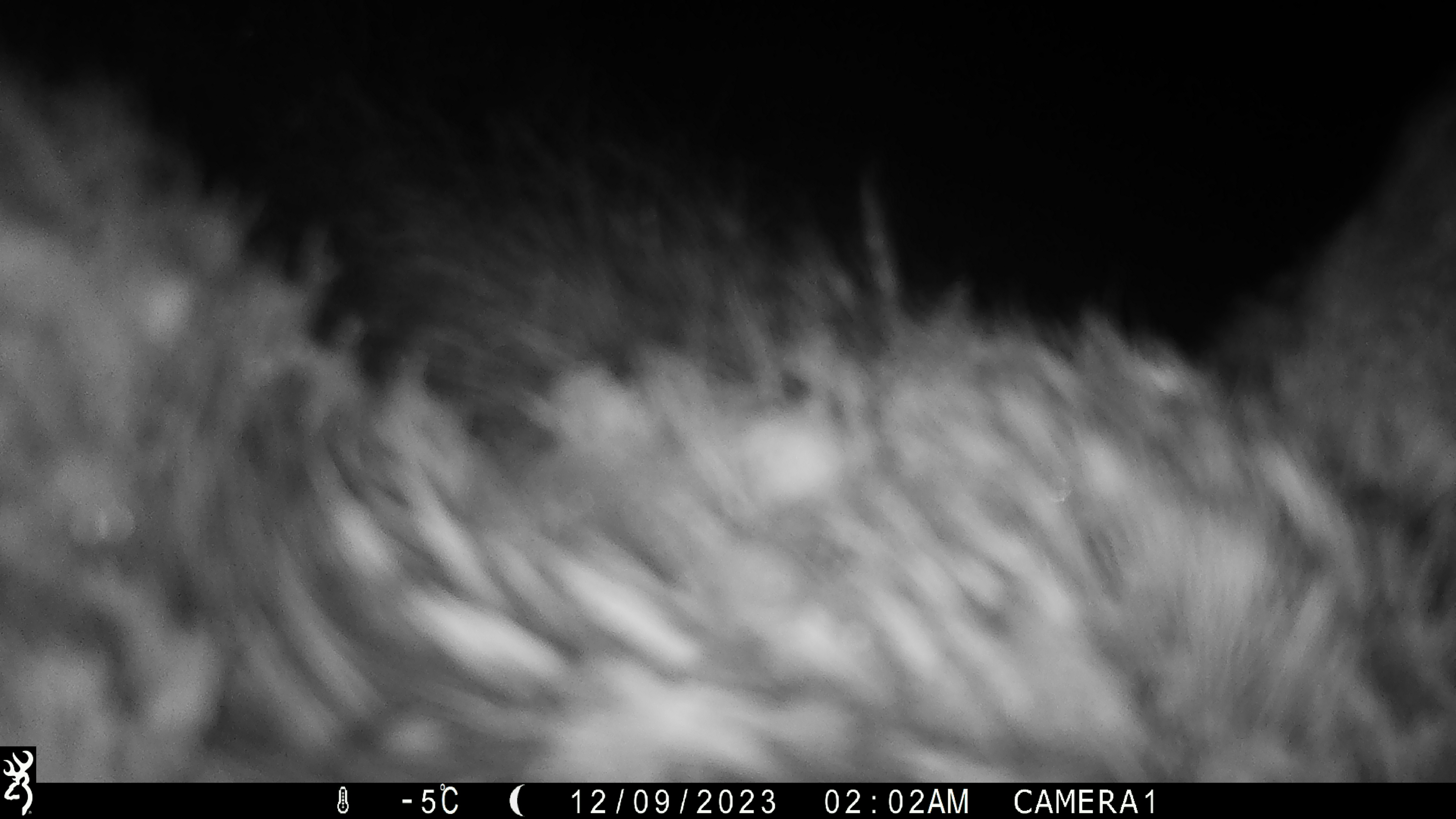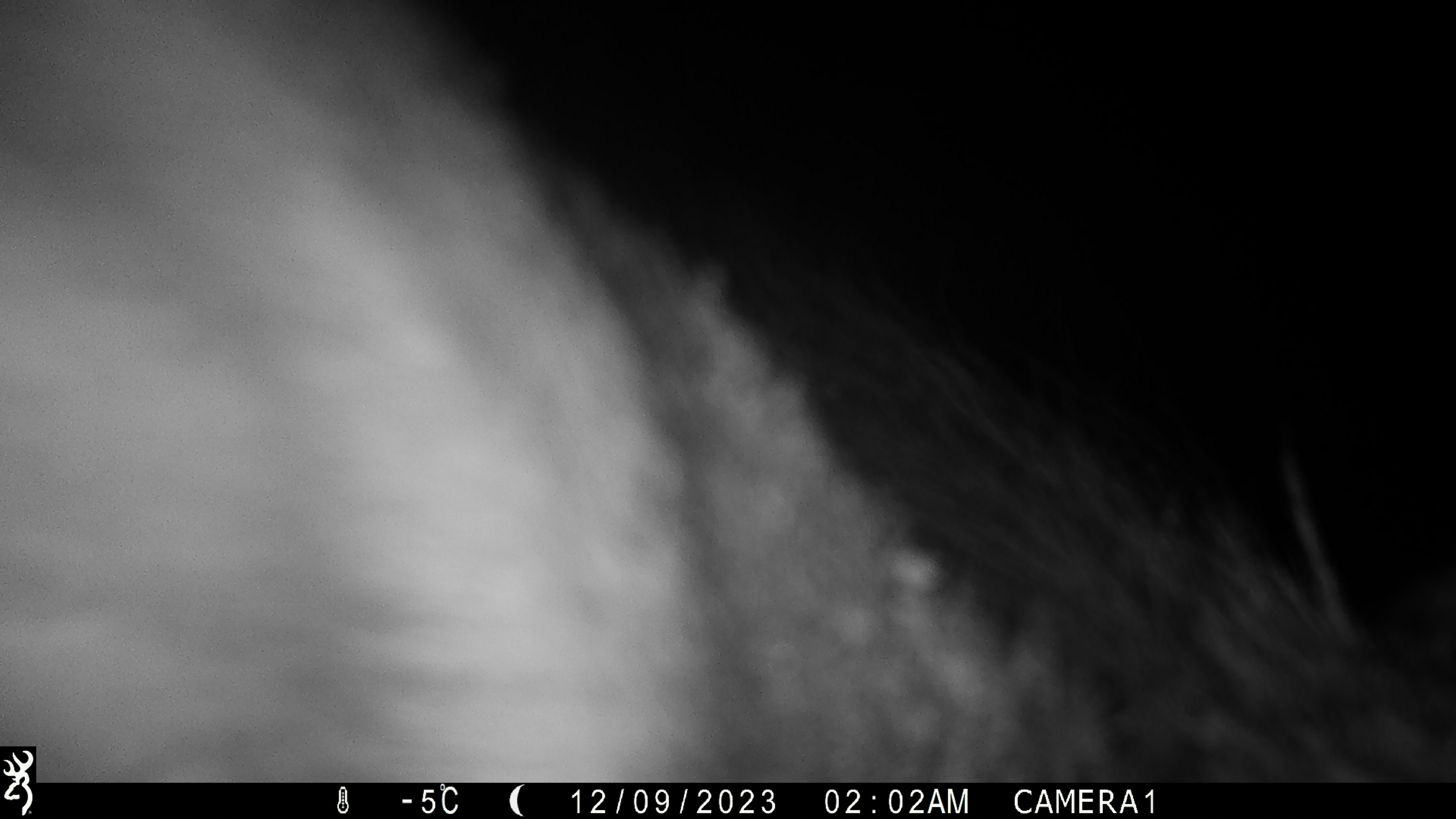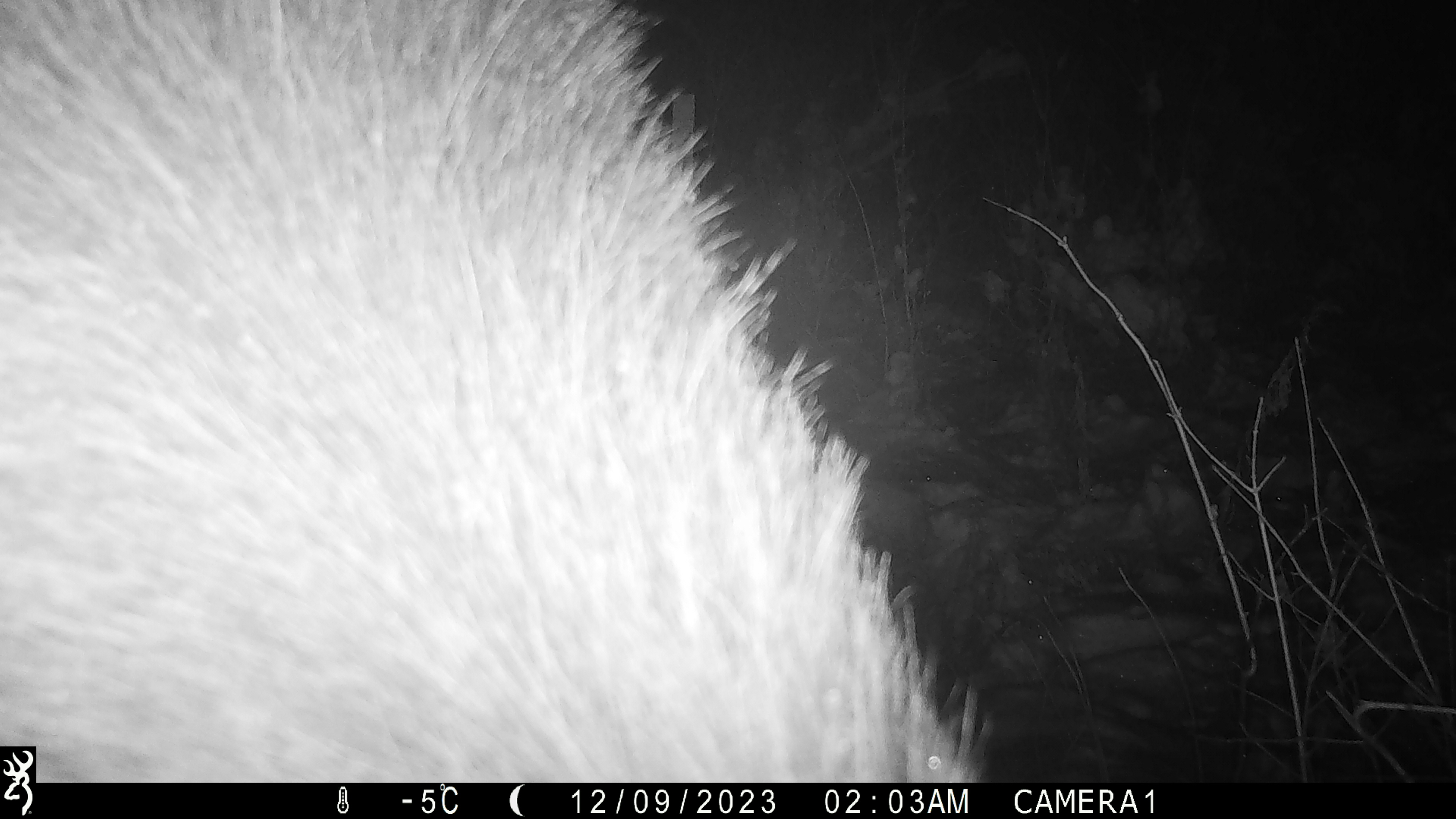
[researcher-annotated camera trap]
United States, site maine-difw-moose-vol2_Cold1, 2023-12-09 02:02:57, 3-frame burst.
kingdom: Animalia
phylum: Chordata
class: Mammalia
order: Artiodactyla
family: Cervidae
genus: Alces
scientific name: Alces alces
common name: moose